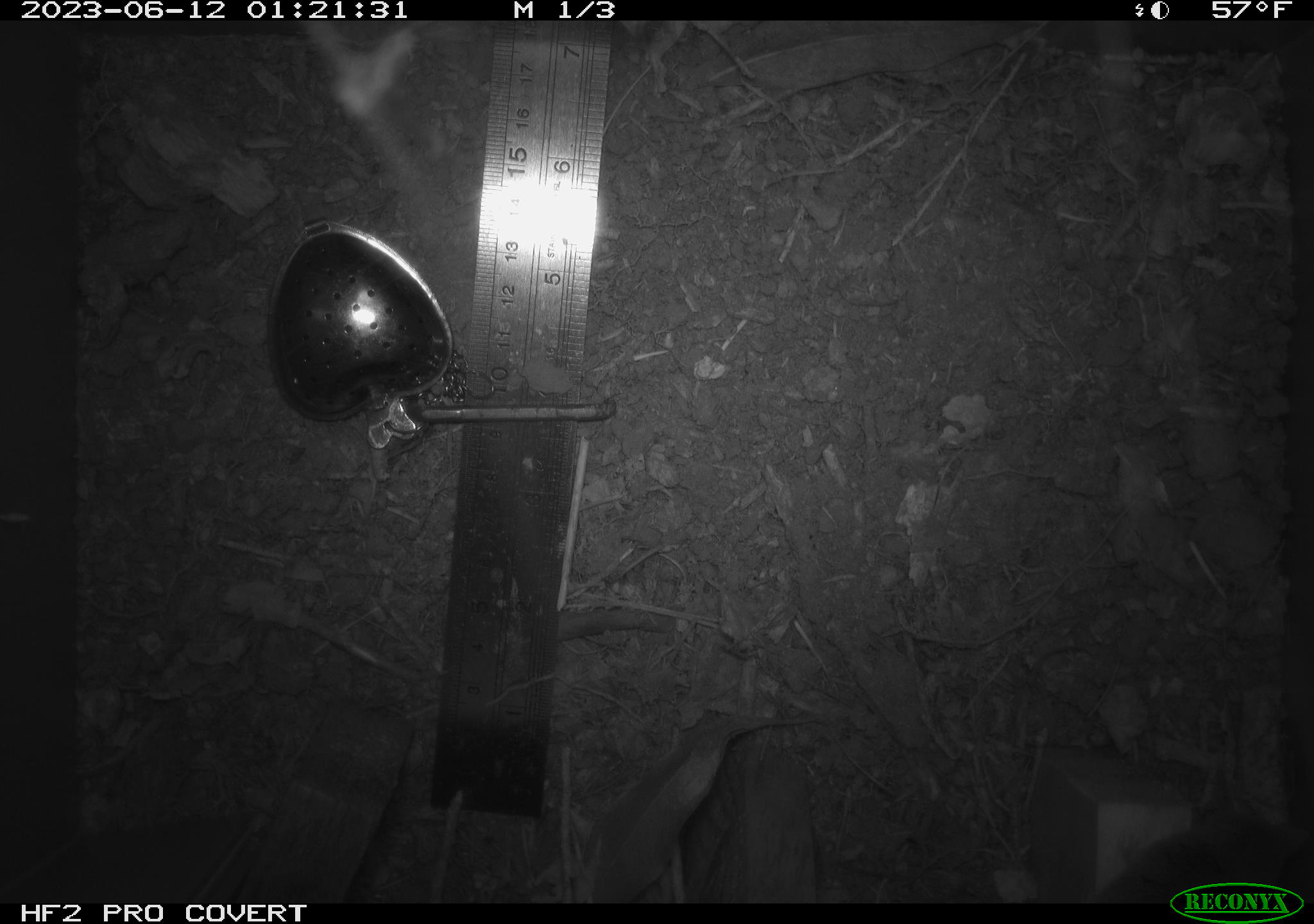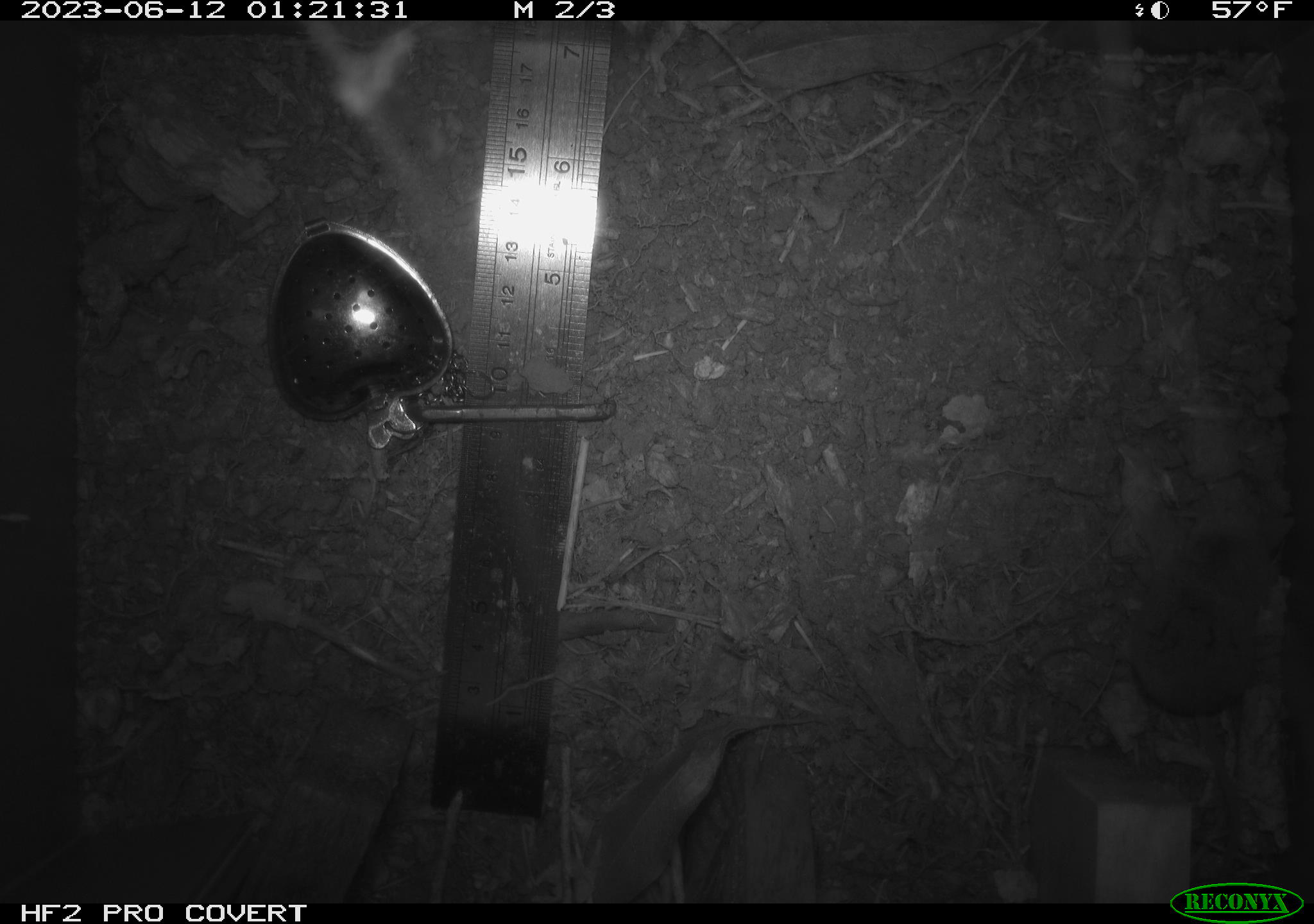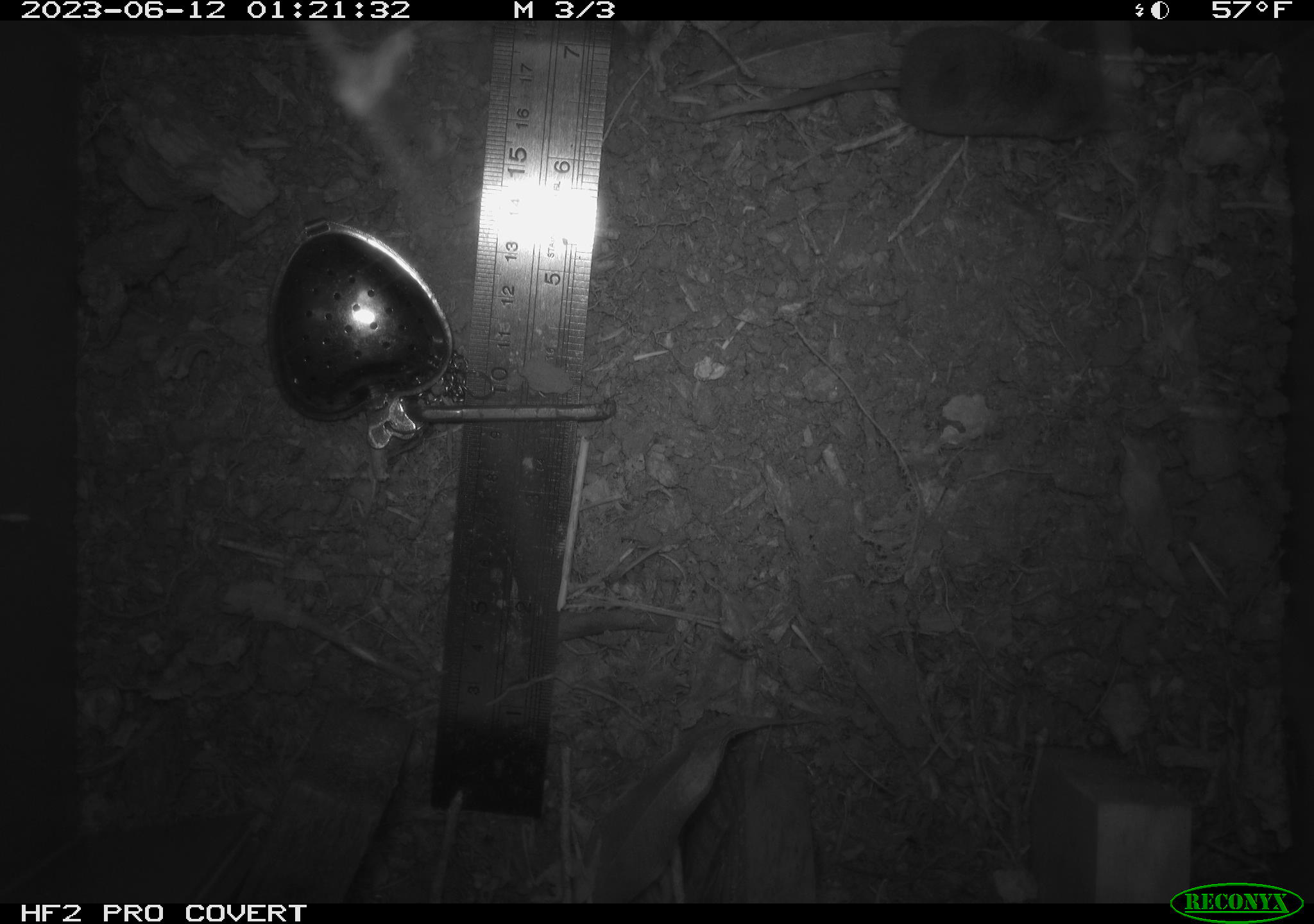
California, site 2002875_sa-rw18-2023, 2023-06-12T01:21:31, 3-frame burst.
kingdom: Animalia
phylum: Chordata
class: Mammalia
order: Eulipotyphla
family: Soricidae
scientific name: Soricidae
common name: shrews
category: soricidae family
Soricidae family (shrews) (Soricidae).